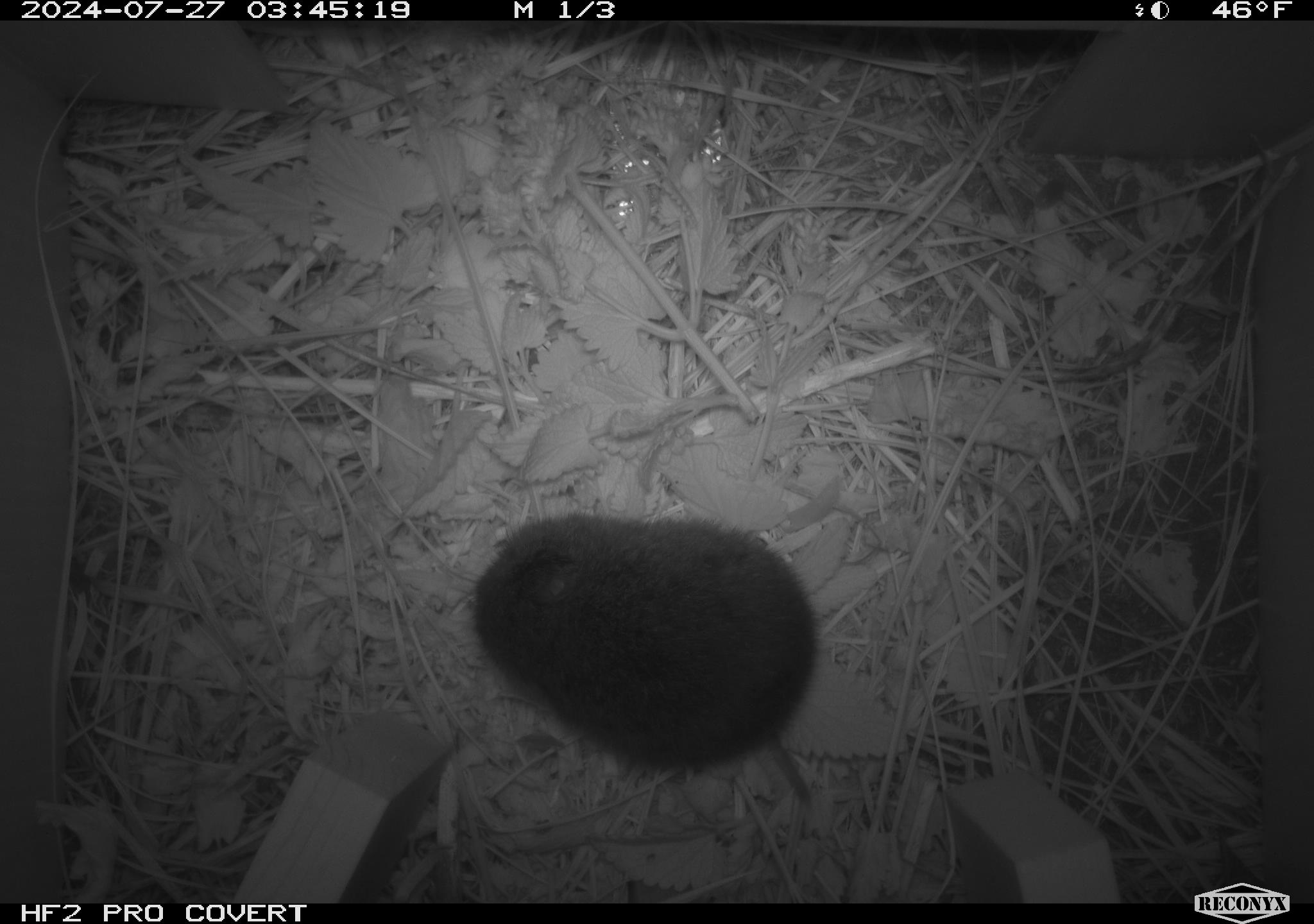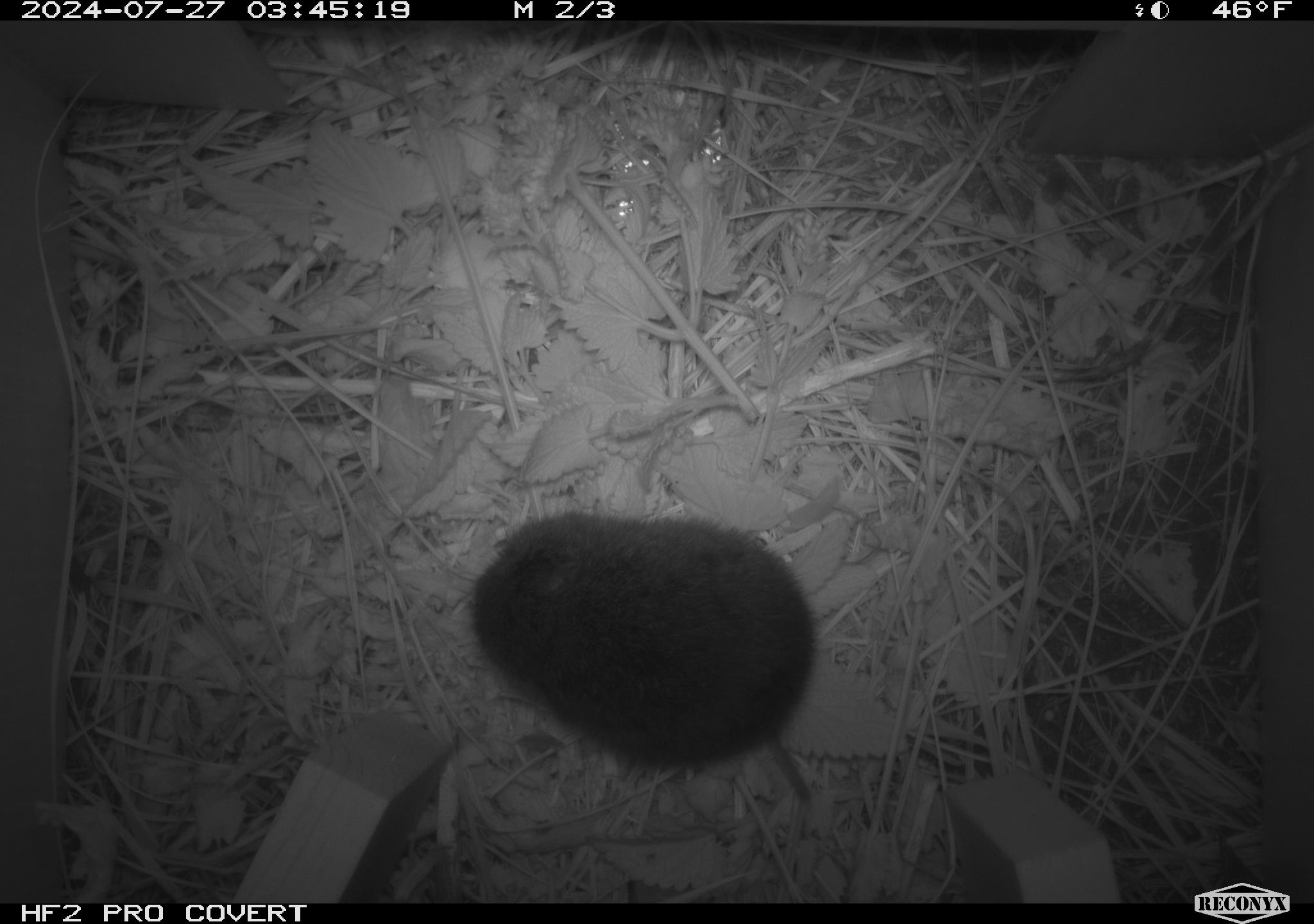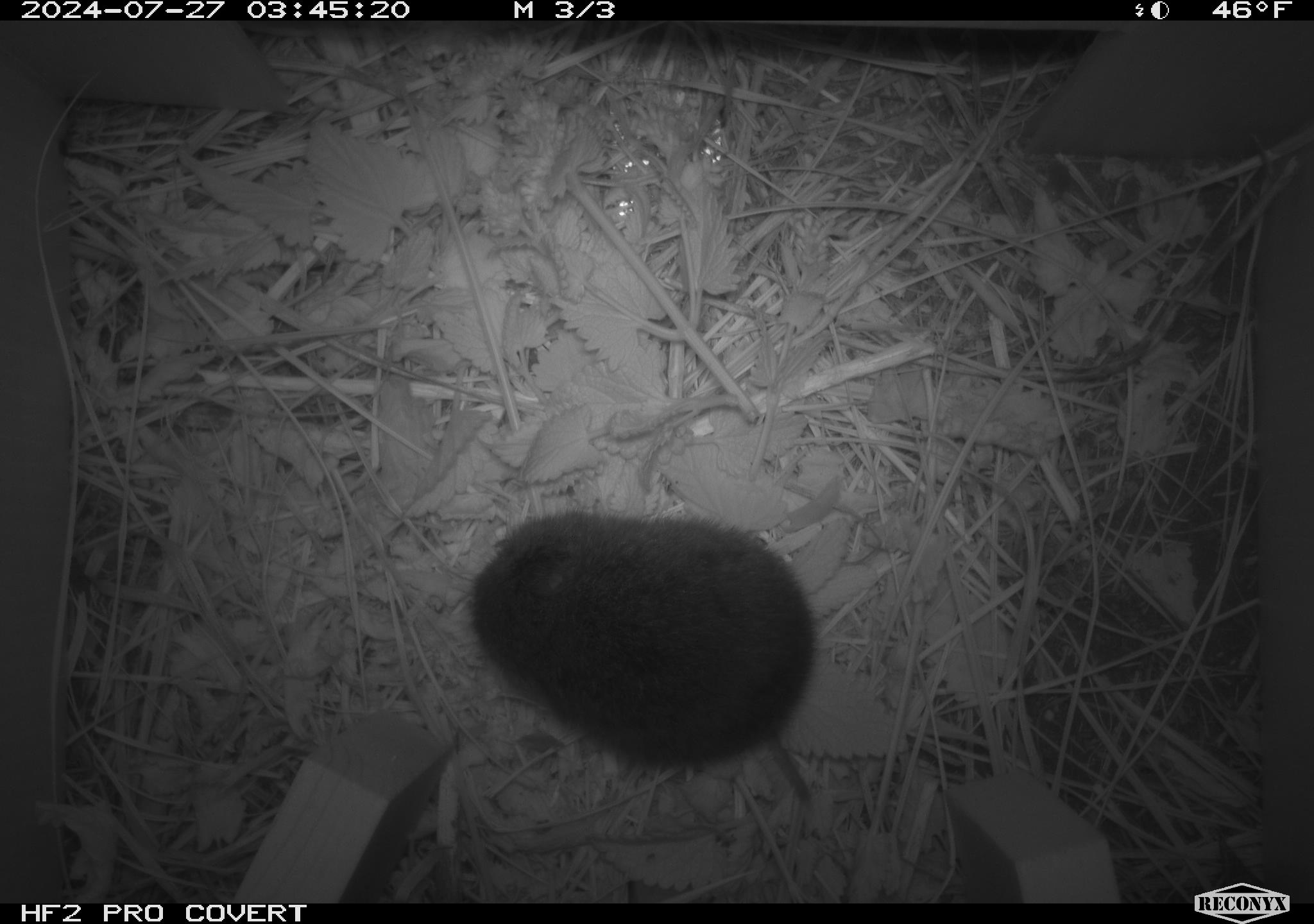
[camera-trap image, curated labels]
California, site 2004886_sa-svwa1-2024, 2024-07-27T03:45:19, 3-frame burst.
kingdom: Animalia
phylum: Chordata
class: Mammalia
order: Rodentia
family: Cricetidae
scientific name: Arvicolinae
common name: voles, lemmings, and muskrats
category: arvicolinae subfamily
Arvicolinae subfamily (voles, lemmings, and muskrats) (Arvicolinae).